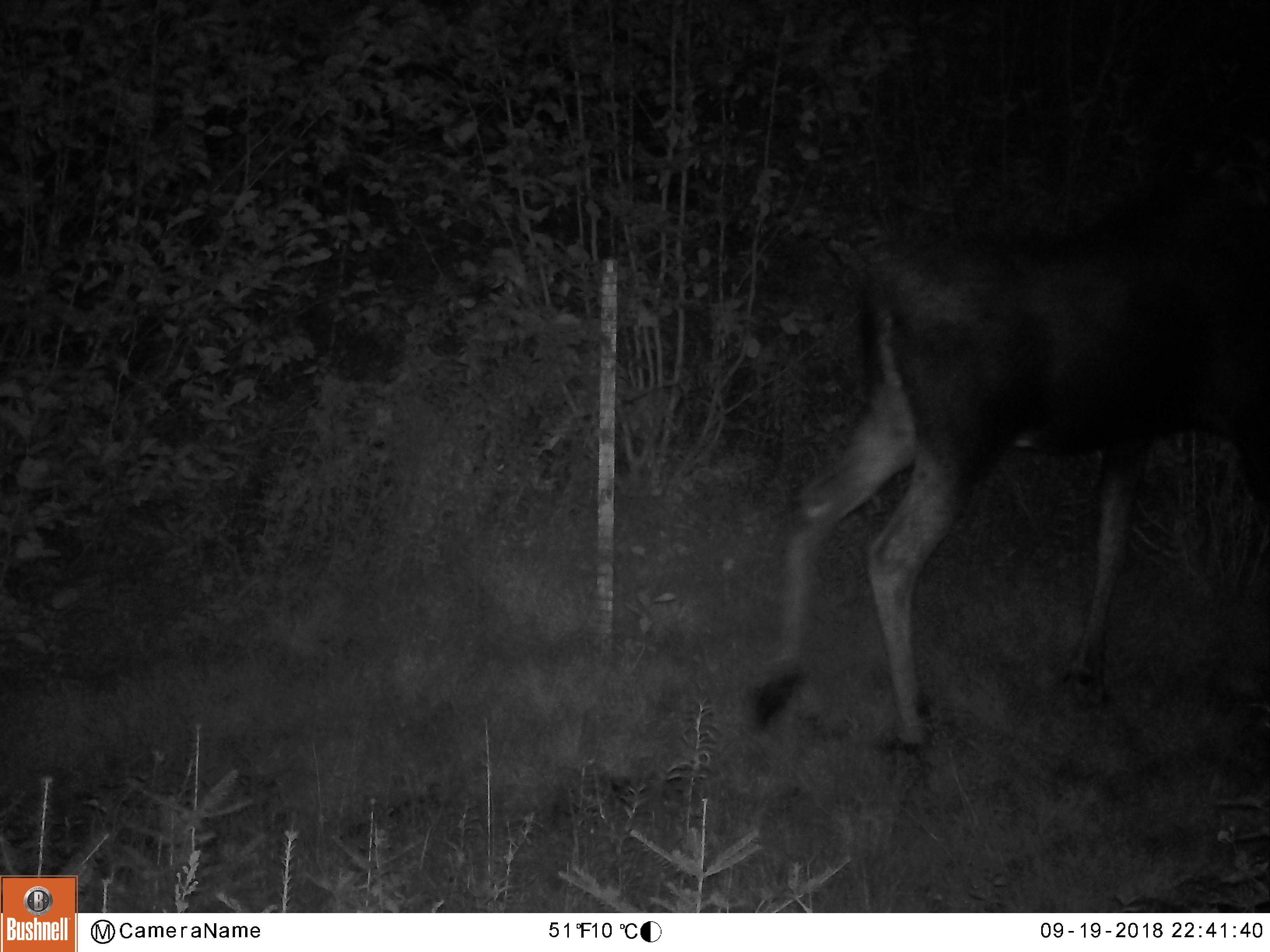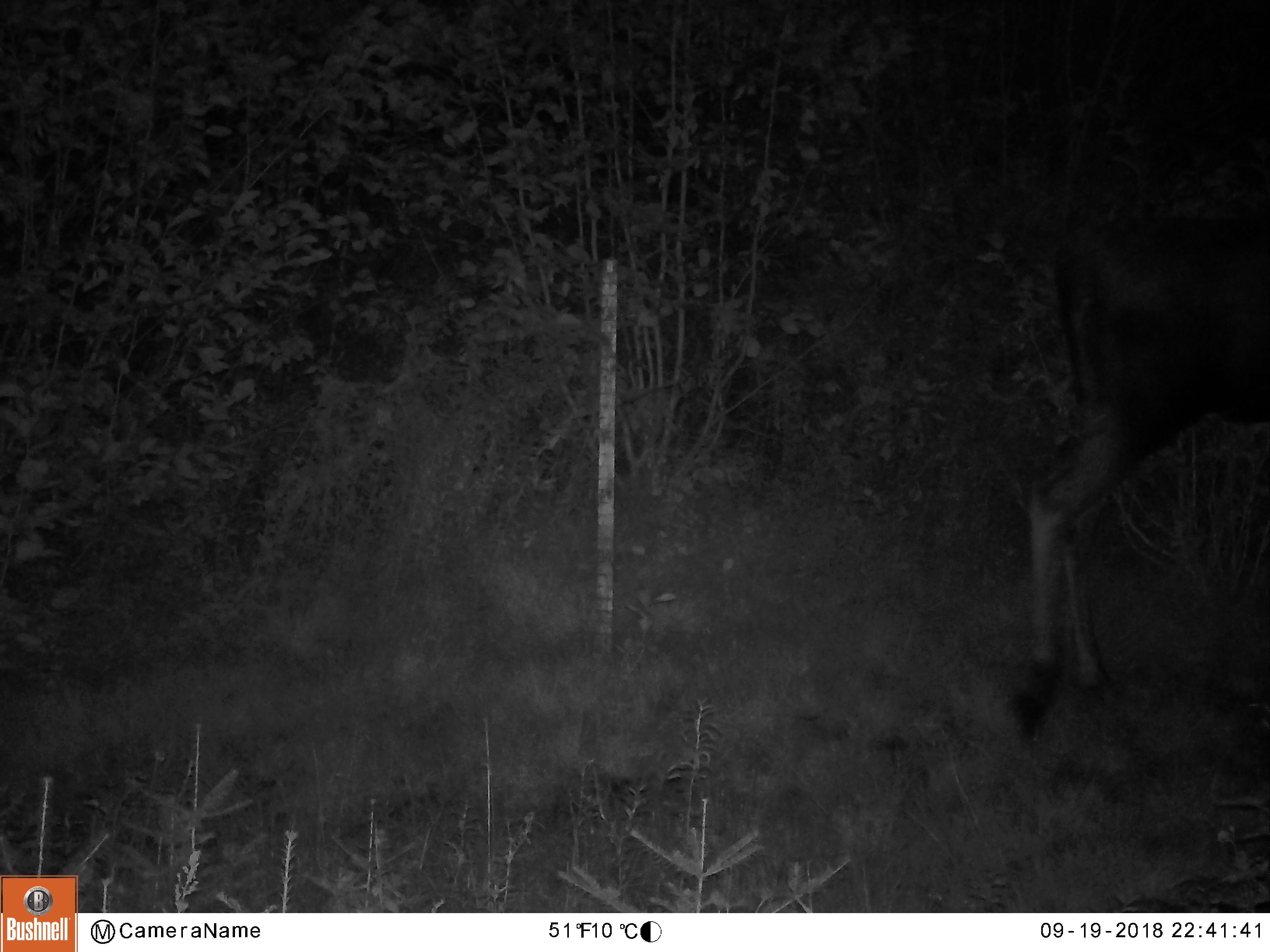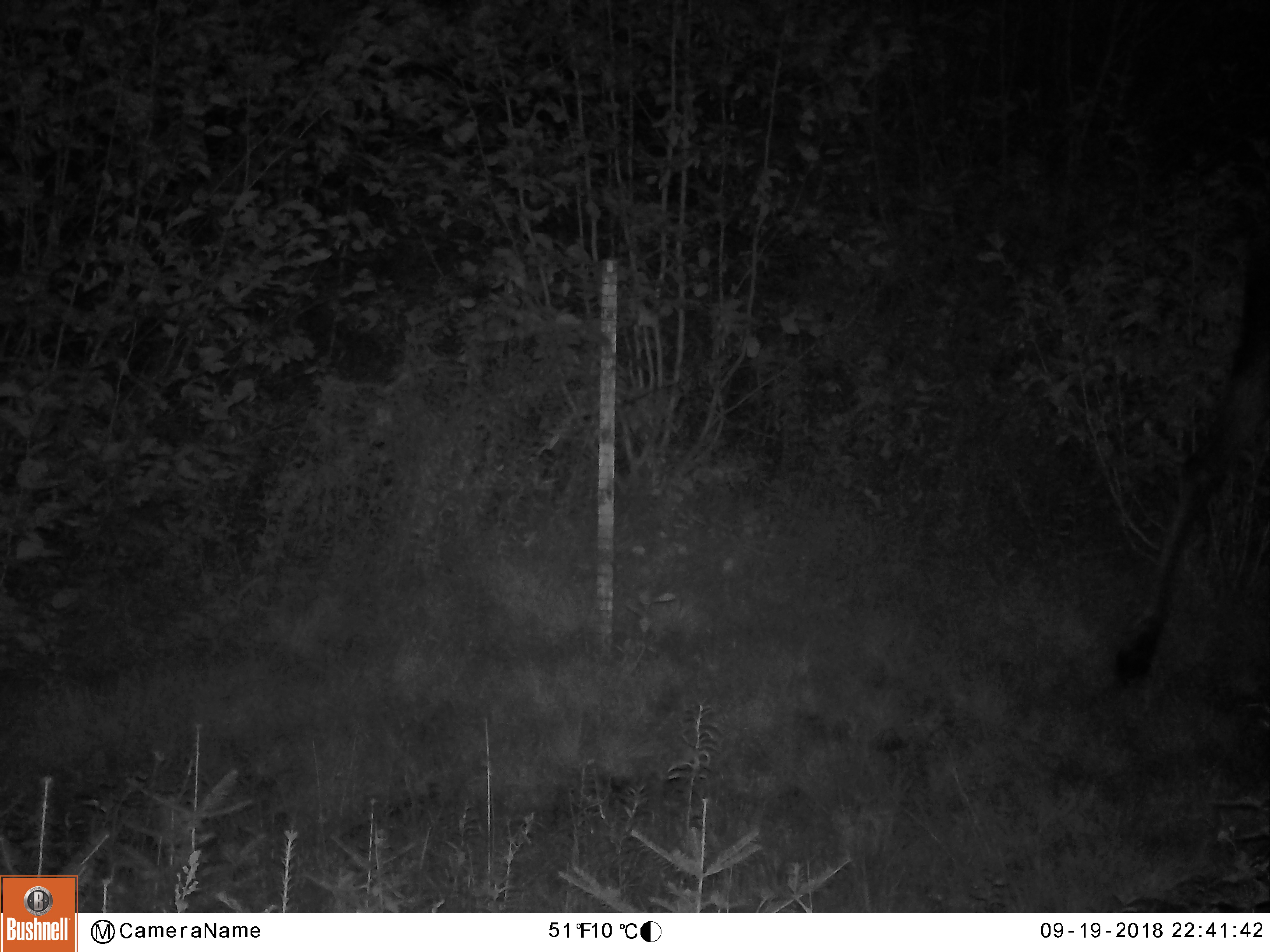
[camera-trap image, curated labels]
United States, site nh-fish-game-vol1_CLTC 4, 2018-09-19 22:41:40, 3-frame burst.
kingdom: Animalia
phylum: Chordata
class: Mammalia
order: Artiodactyla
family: Cervidae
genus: Alces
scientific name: Alces alces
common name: moose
Moose (Alces alces).